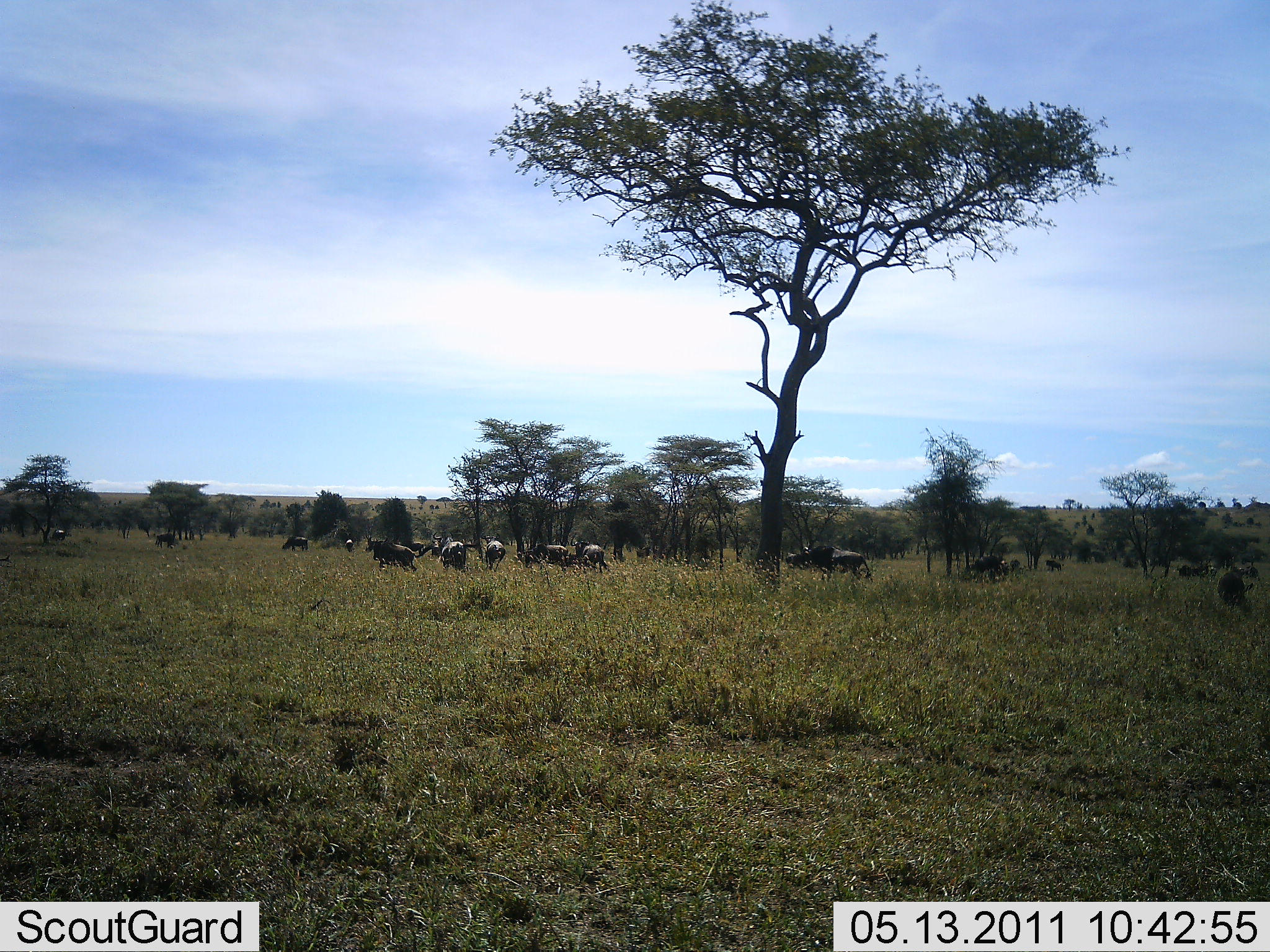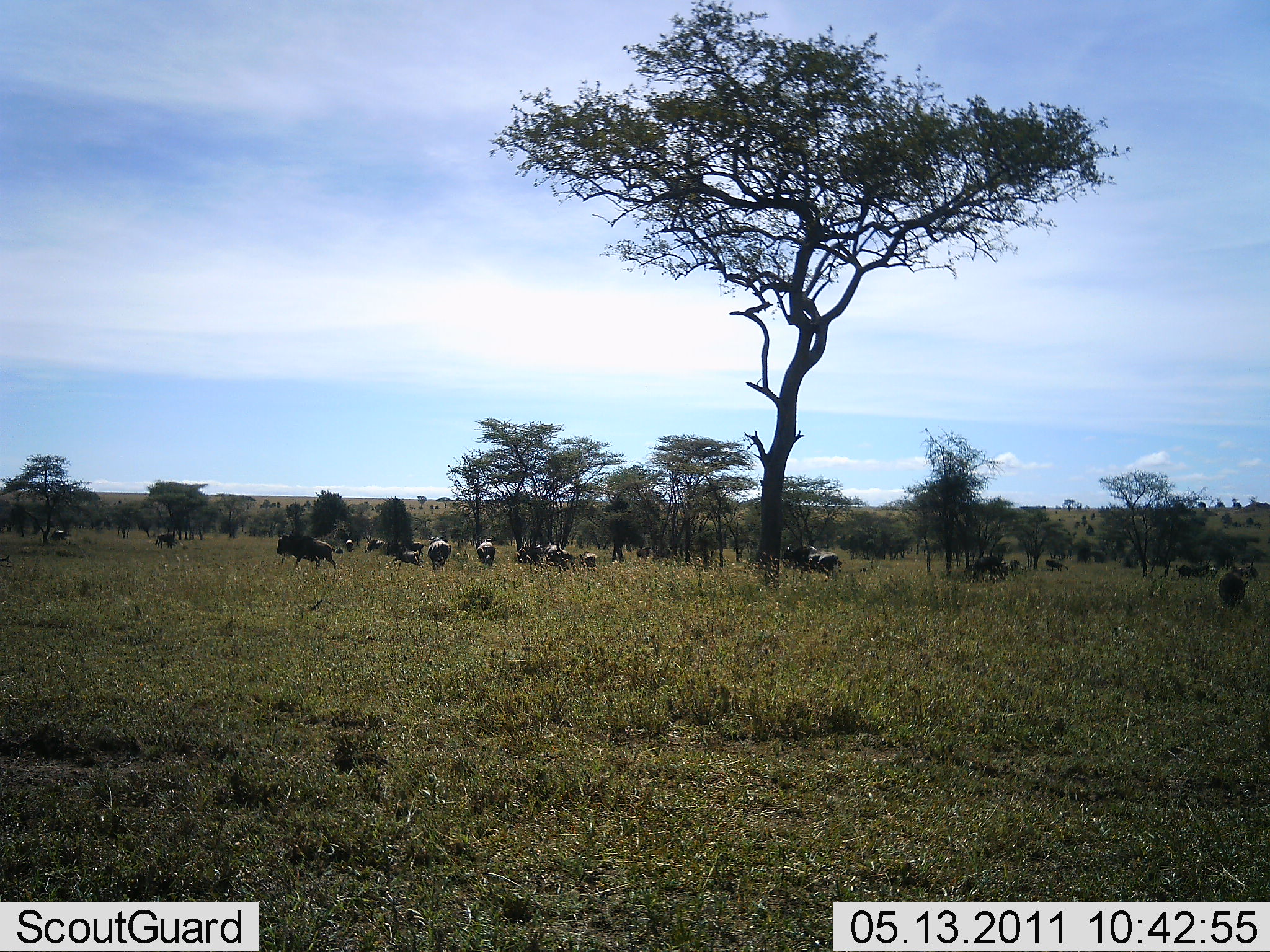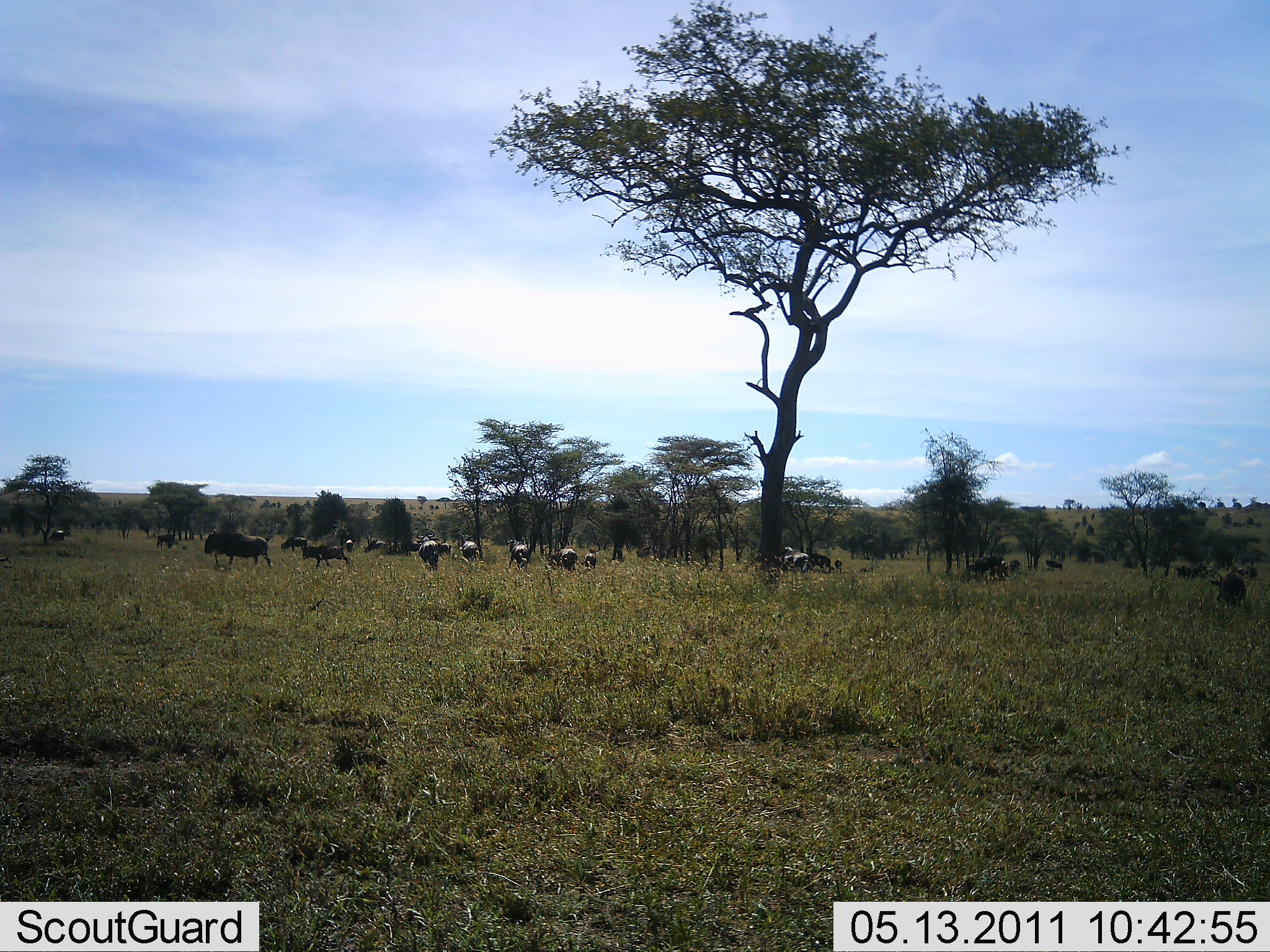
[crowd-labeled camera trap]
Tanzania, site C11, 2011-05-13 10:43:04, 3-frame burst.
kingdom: Animalia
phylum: Chordata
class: Mammalia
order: Artiodactyla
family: Bovidae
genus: Connochaetes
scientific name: Connochaetes taurinus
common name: blue wildebeest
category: wildebeest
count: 11-50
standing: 40%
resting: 0%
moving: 80%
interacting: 0%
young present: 0%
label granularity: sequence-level